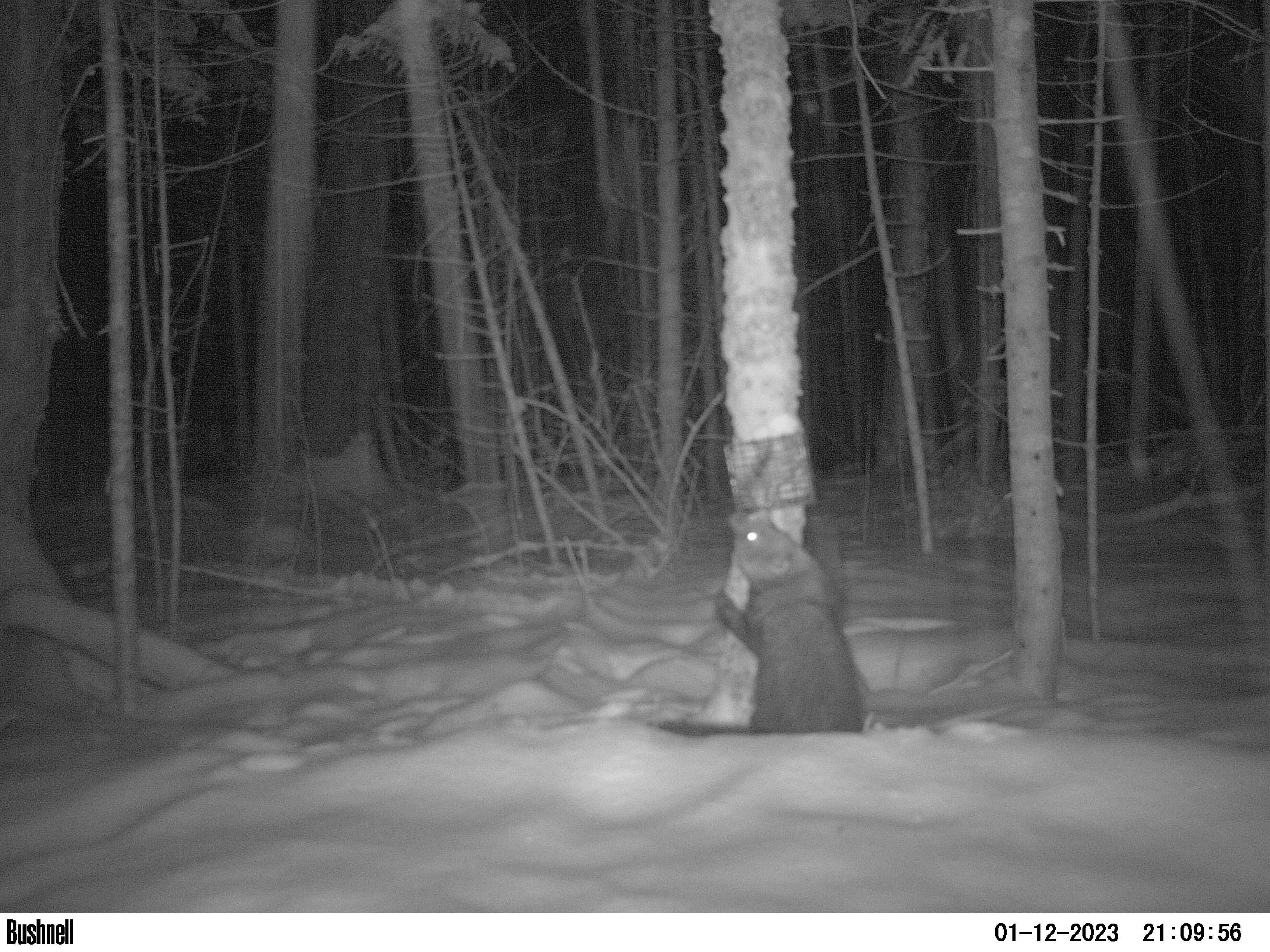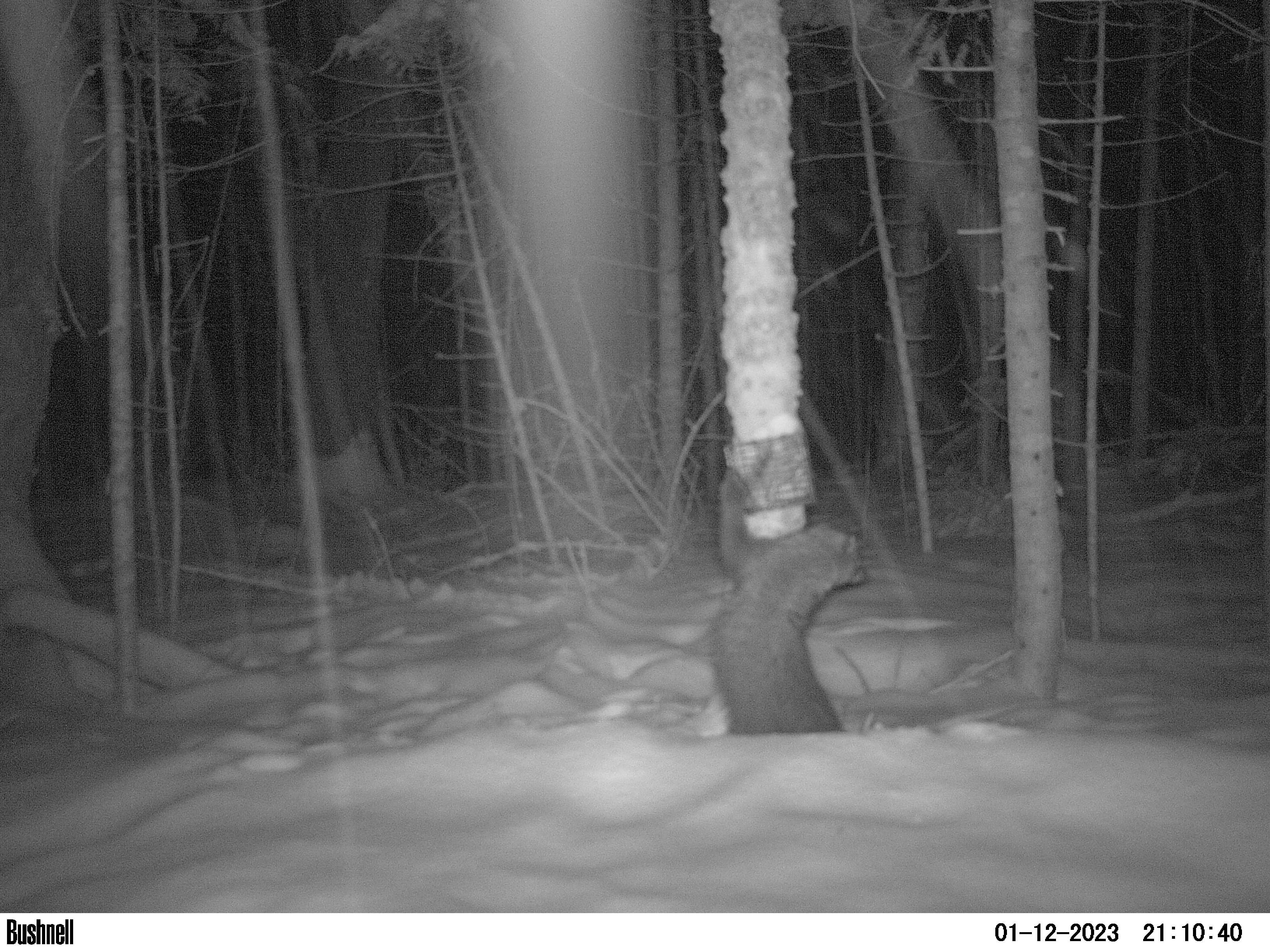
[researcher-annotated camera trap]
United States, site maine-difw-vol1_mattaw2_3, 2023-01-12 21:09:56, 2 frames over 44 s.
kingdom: Animalia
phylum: Chordata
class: Mammalia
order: Carnivora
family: Mustelidae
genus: Pekania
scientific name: Pekania pennanti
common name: fisher